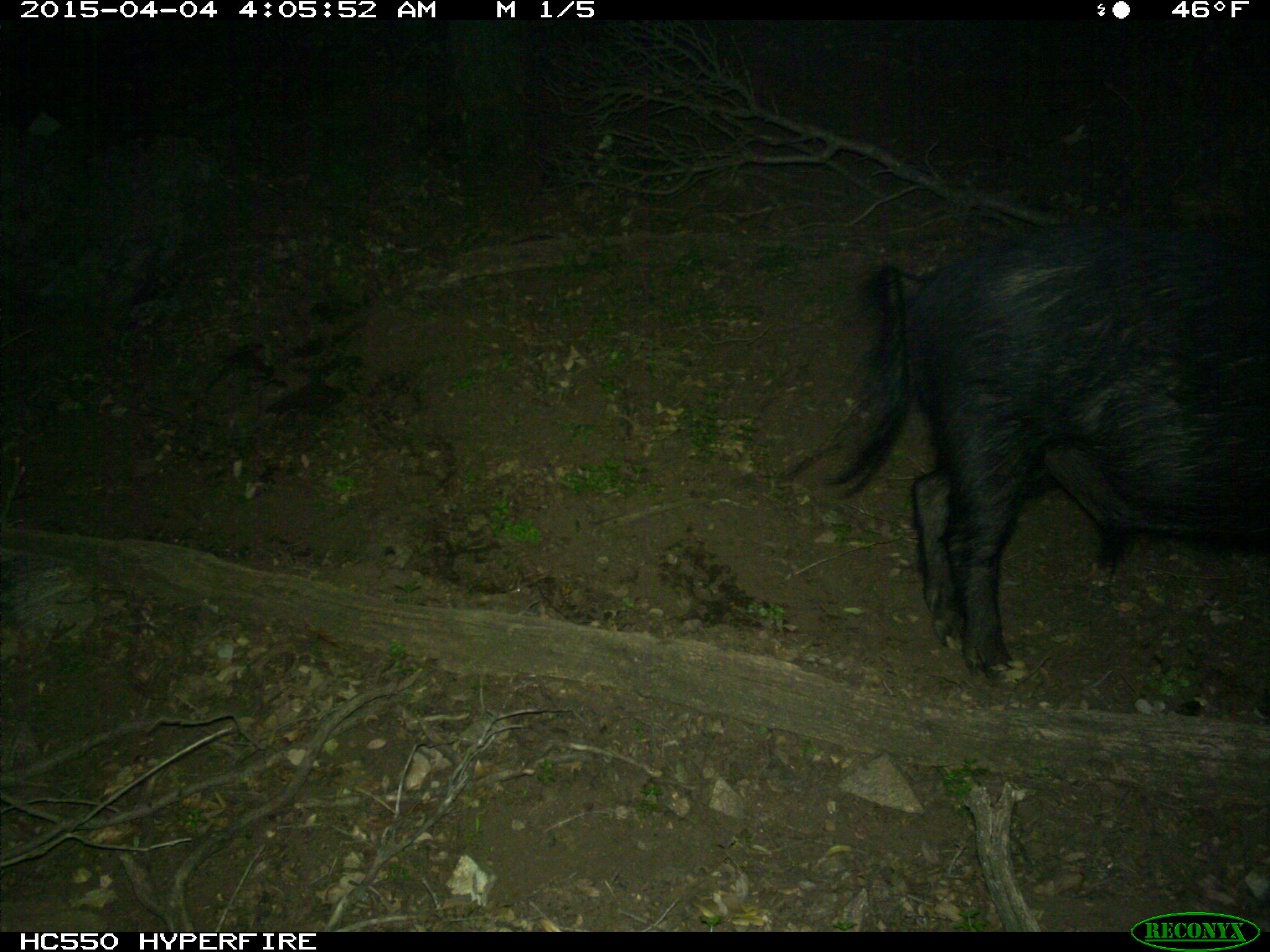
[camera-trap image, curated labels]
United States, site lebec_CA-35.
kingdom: Animalia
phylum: Chordata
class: Mammalia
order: Artiodactyla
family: Suidae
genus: Sus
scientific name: Sus scrofa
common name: wild boar